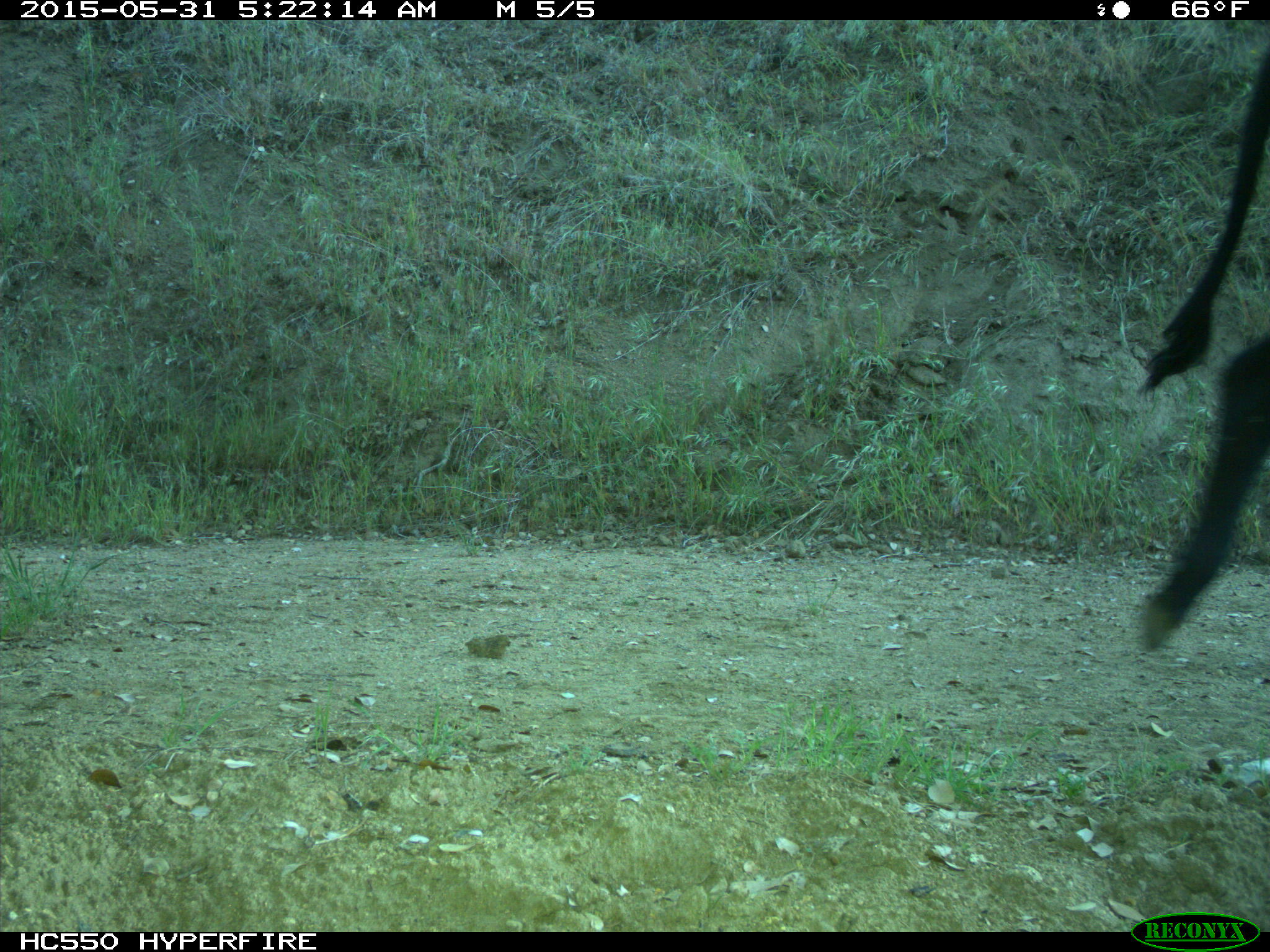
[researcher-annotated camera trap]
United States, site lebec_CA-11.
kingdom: Animalia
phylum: Chordata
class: Mammalia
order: Artiodactyla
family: Bovidae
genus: Bos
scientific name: Bos taurus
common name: domestic cow